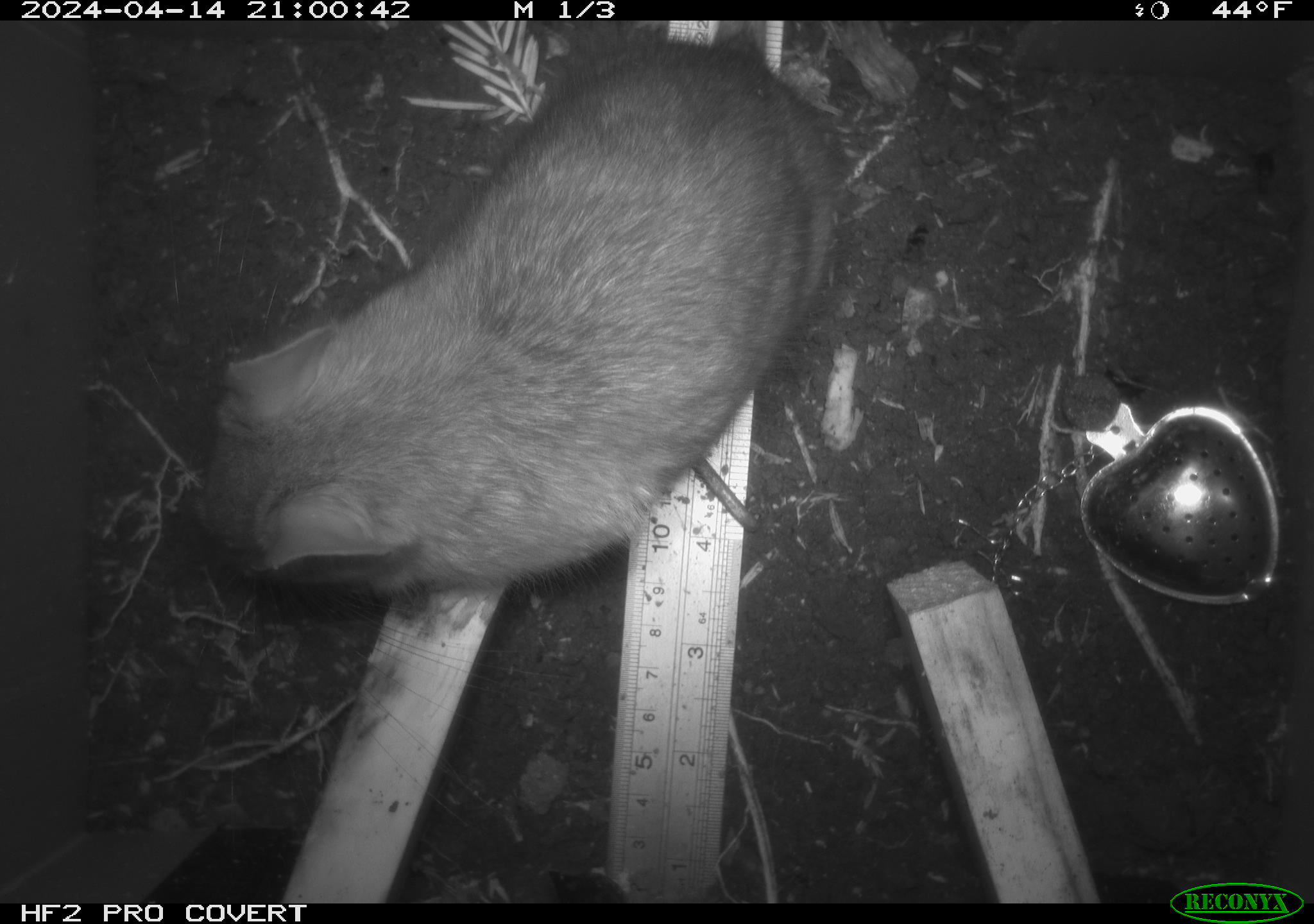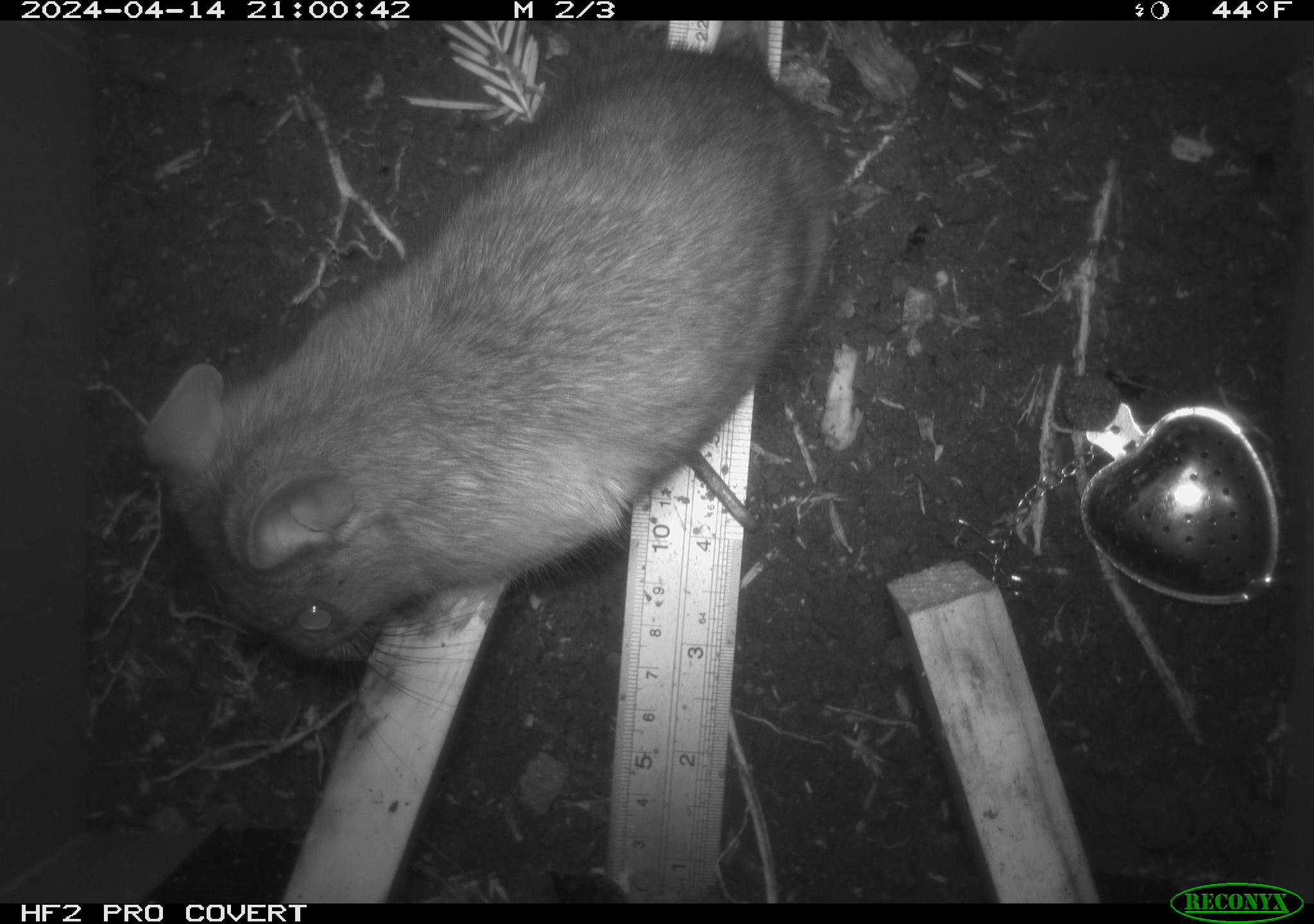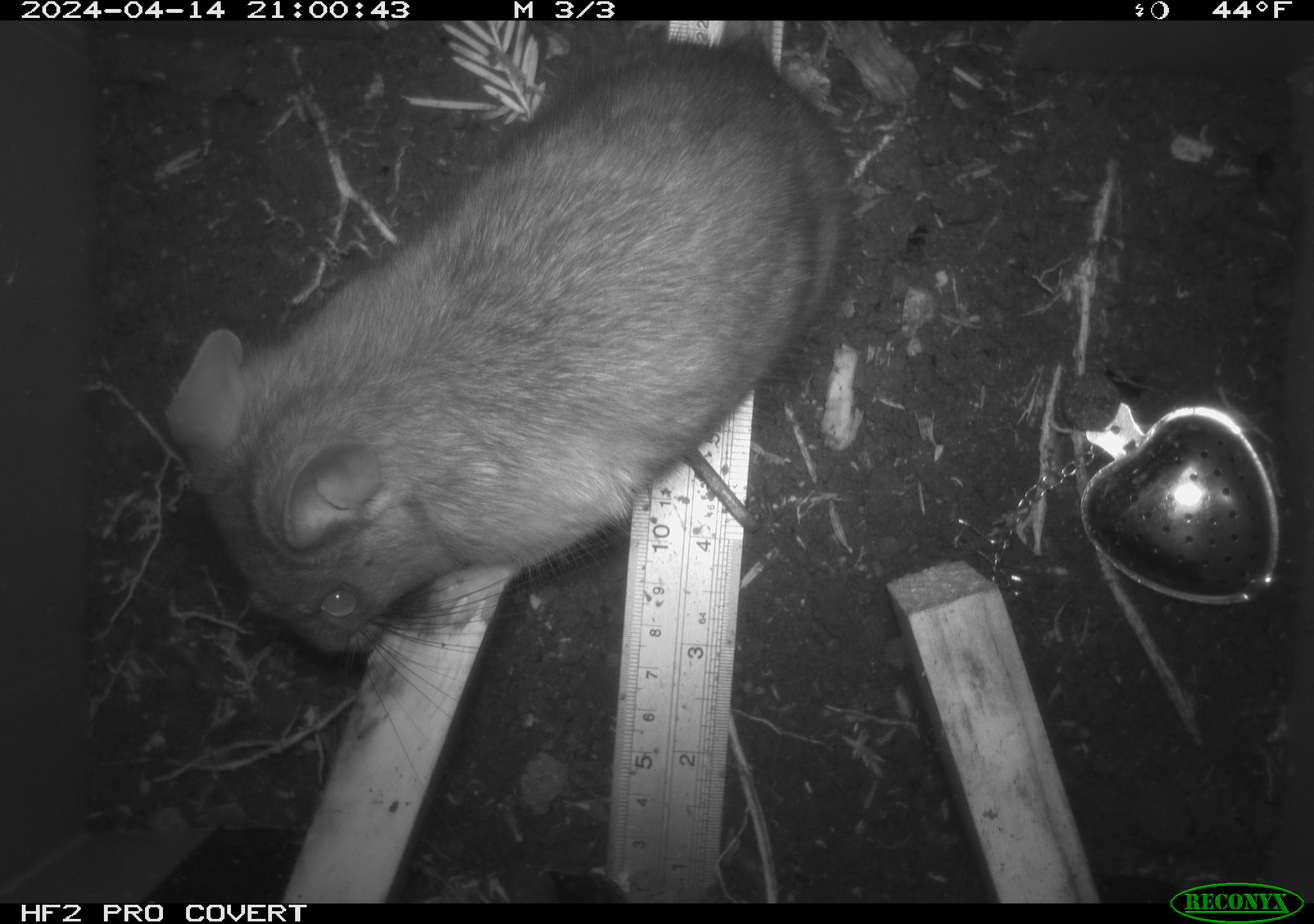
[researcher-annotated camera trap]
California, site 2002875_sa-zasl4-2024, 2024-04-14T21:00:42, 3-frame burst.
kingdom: Animalia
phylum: Chordata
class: Mammalia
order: Rodentia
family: Cricetidae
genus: Neotoma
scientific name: Neotoma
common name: pack rat or woodrat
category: neotoma species